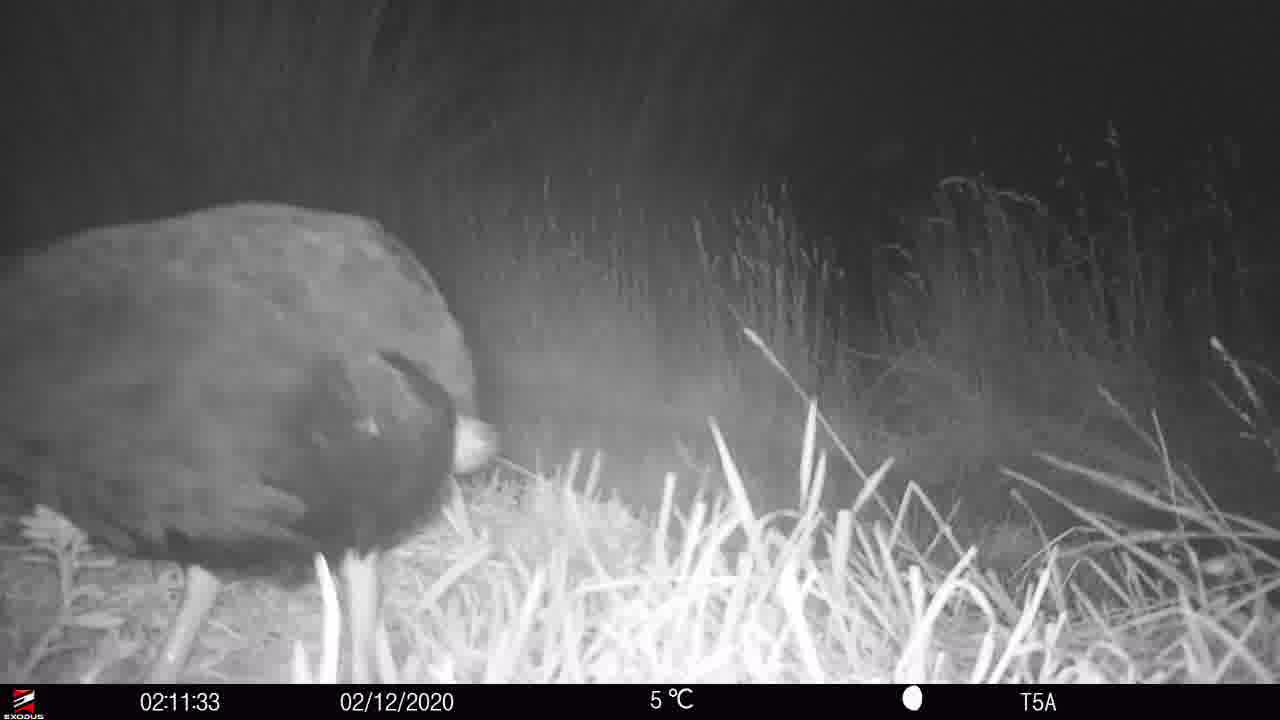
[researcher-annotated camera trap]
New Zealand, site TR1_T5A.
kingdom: Animalia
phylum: Chordata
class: Aves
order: Gruiformes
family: Rallidae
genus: Porphyrio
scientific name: Porphyrio mantelli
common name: takahe